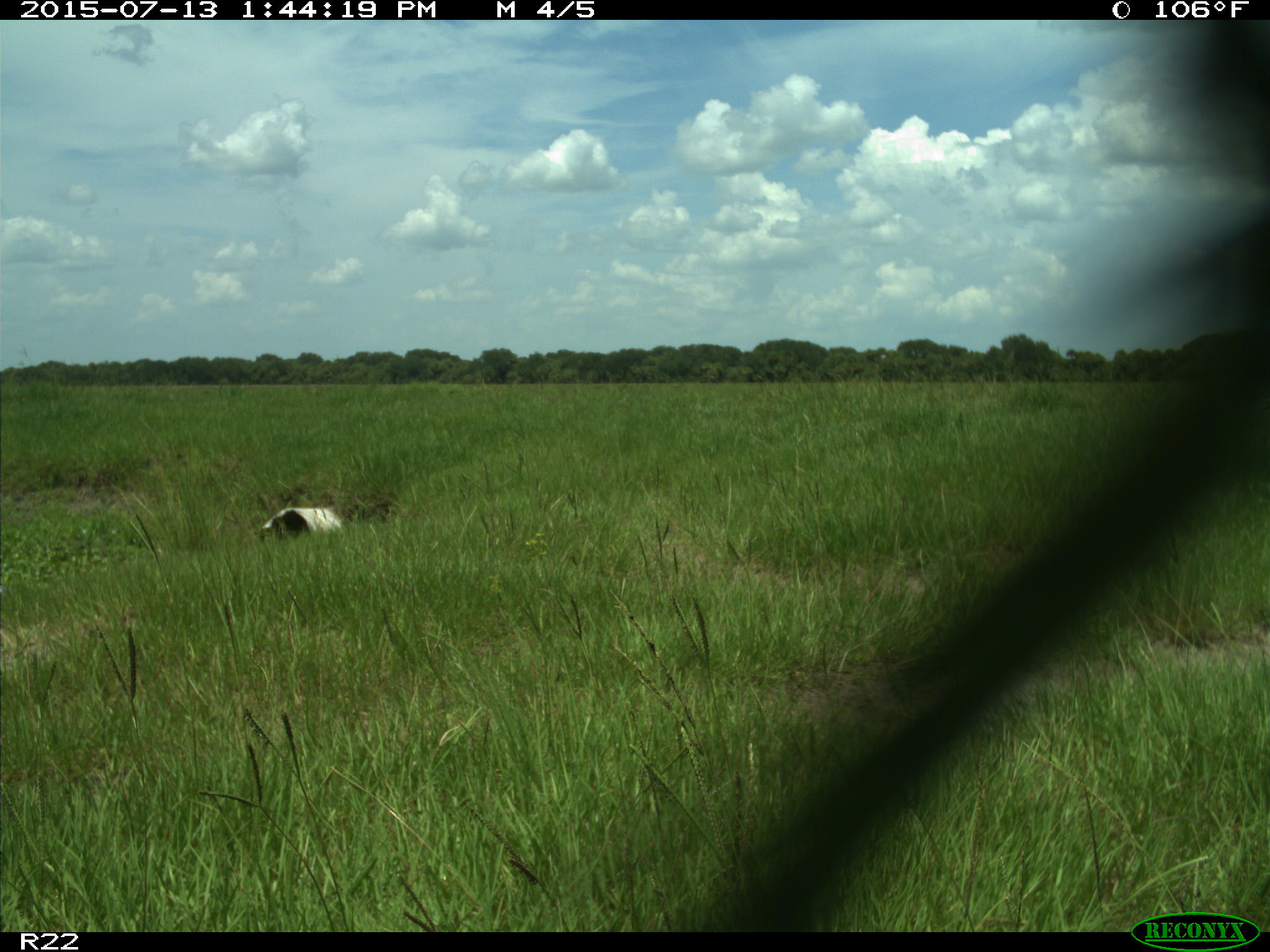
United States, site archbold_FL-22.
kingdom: Animalia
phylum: Chordata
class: Mammalia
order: Artiodactyla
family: Bovidae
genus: Bos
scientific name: Bos taurus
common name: domestic cow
Bos taurus (domestic cow).